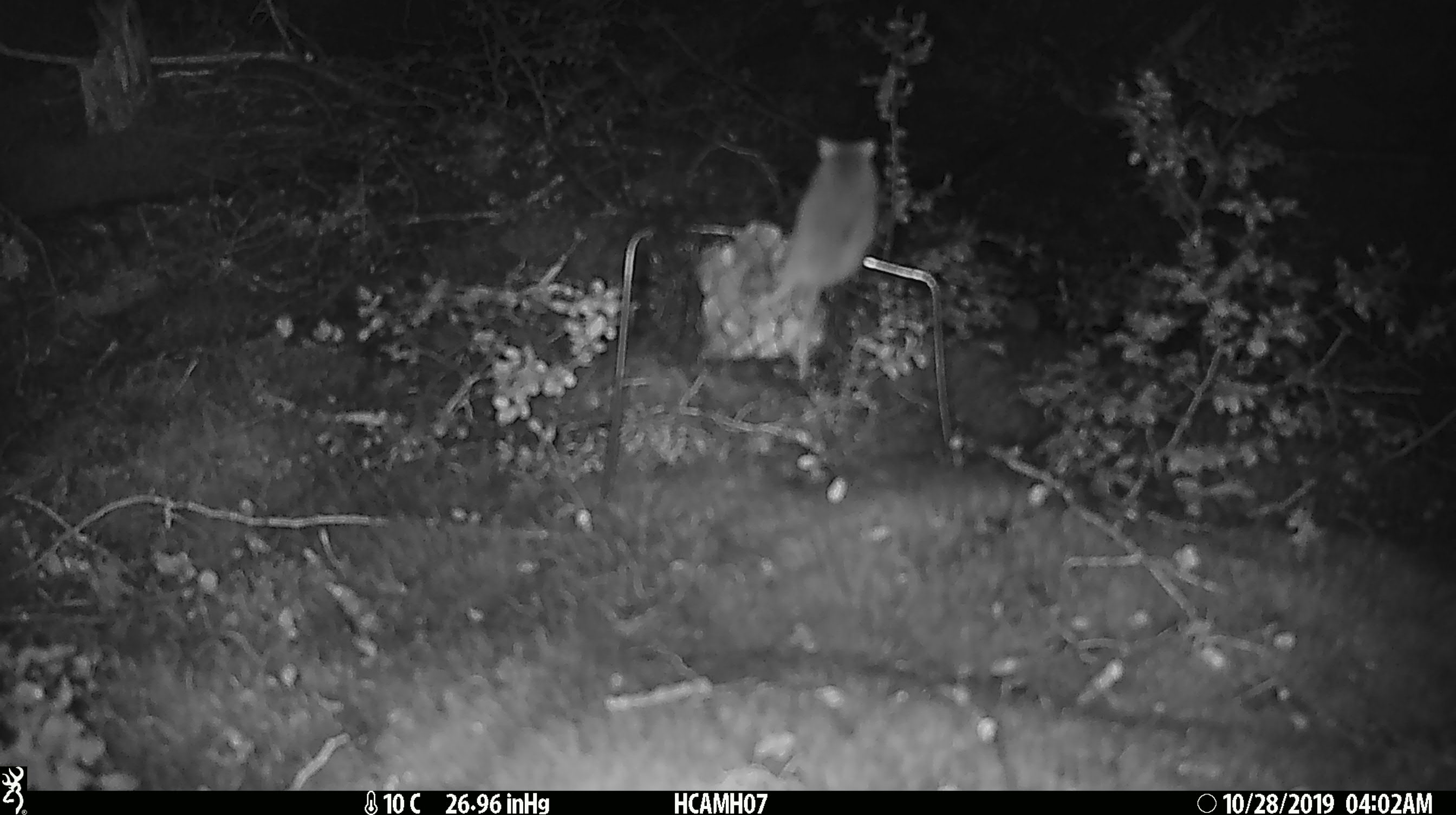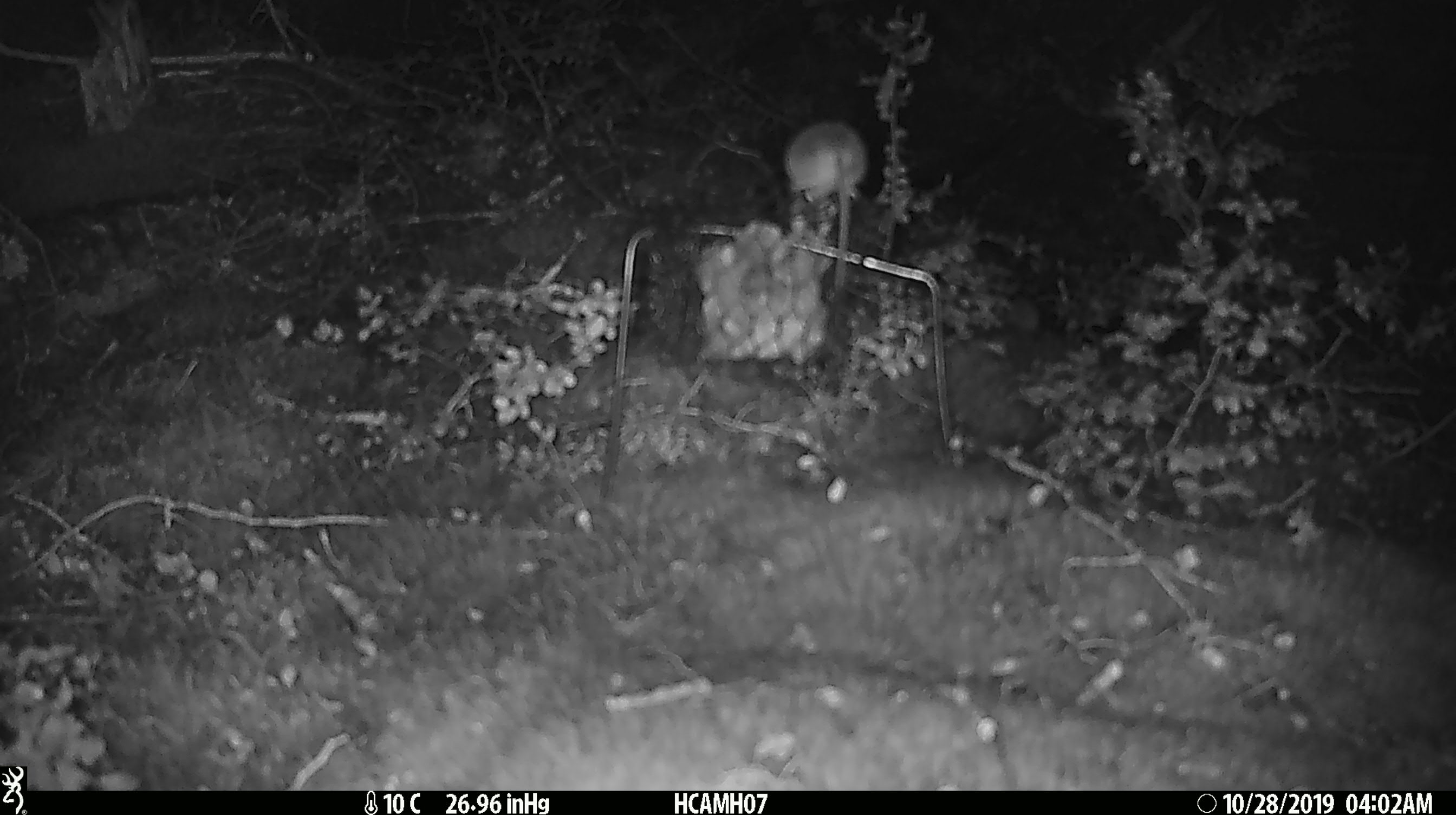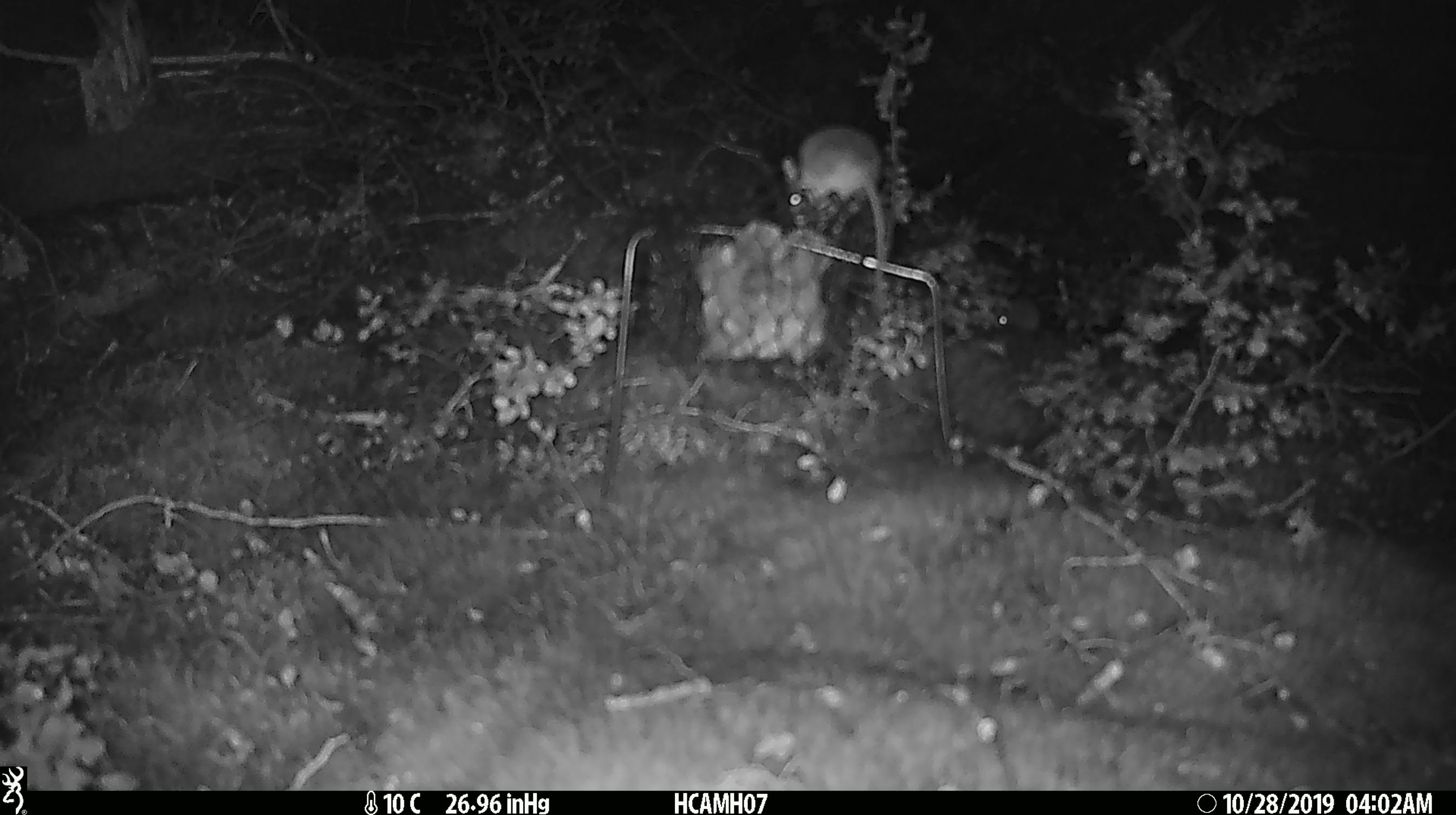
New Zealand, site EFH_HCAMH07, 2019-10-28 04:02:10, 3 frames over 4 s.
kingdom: Animalia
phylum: Chordata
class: Mammalia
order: Rodentia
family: Muridae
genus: Mus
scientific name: Mus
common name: mouse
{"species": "mouse (Mus)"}